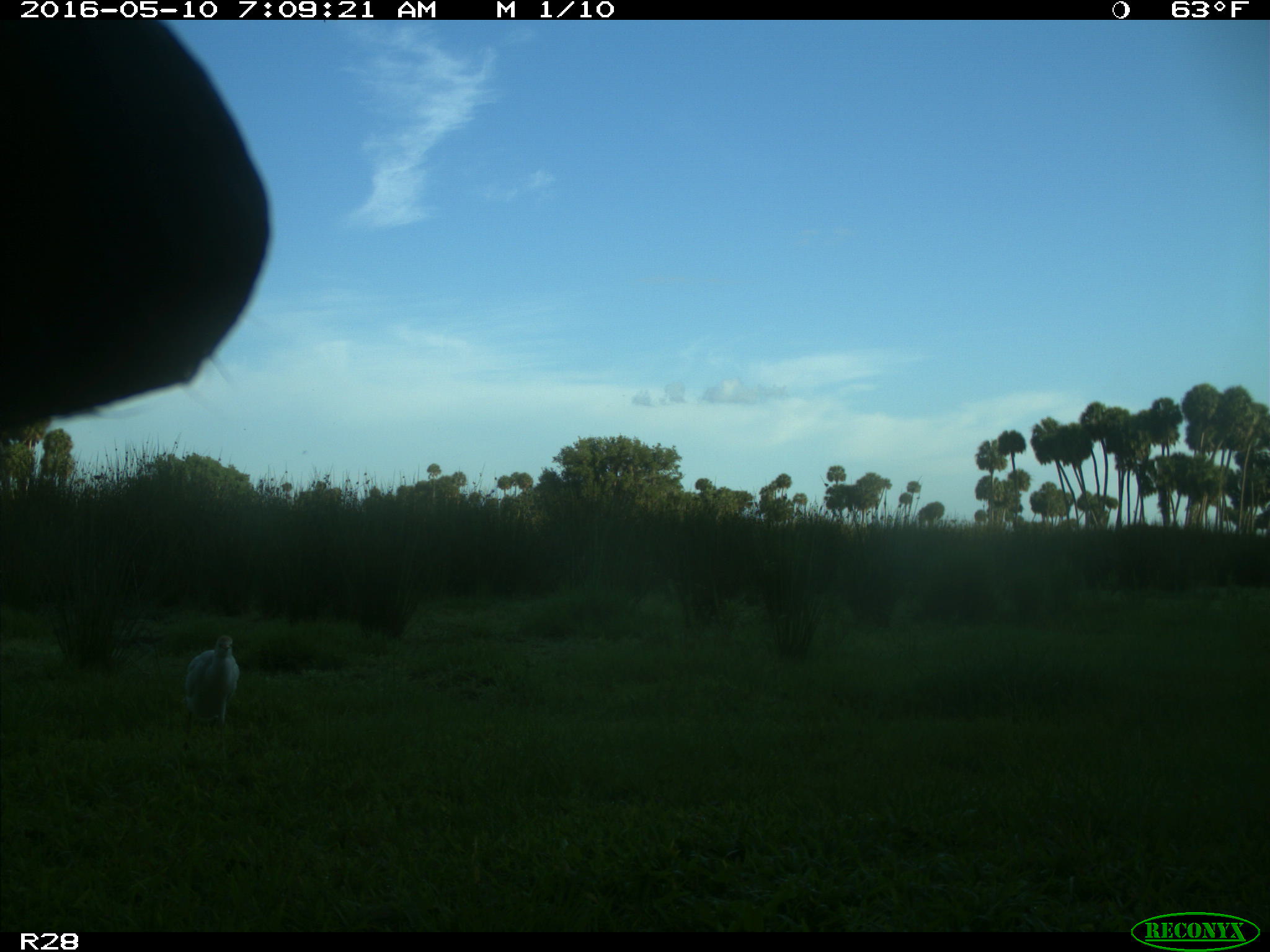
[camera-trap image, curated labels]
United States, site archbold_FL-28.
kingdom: Animalia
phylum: Chordata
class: Mammalia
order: Artiodactyla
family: Cervidae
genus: Odocoileus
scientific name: Odocoileus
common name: deer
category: unidentified deer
Unidentified deer (deer) (Odocoileus).